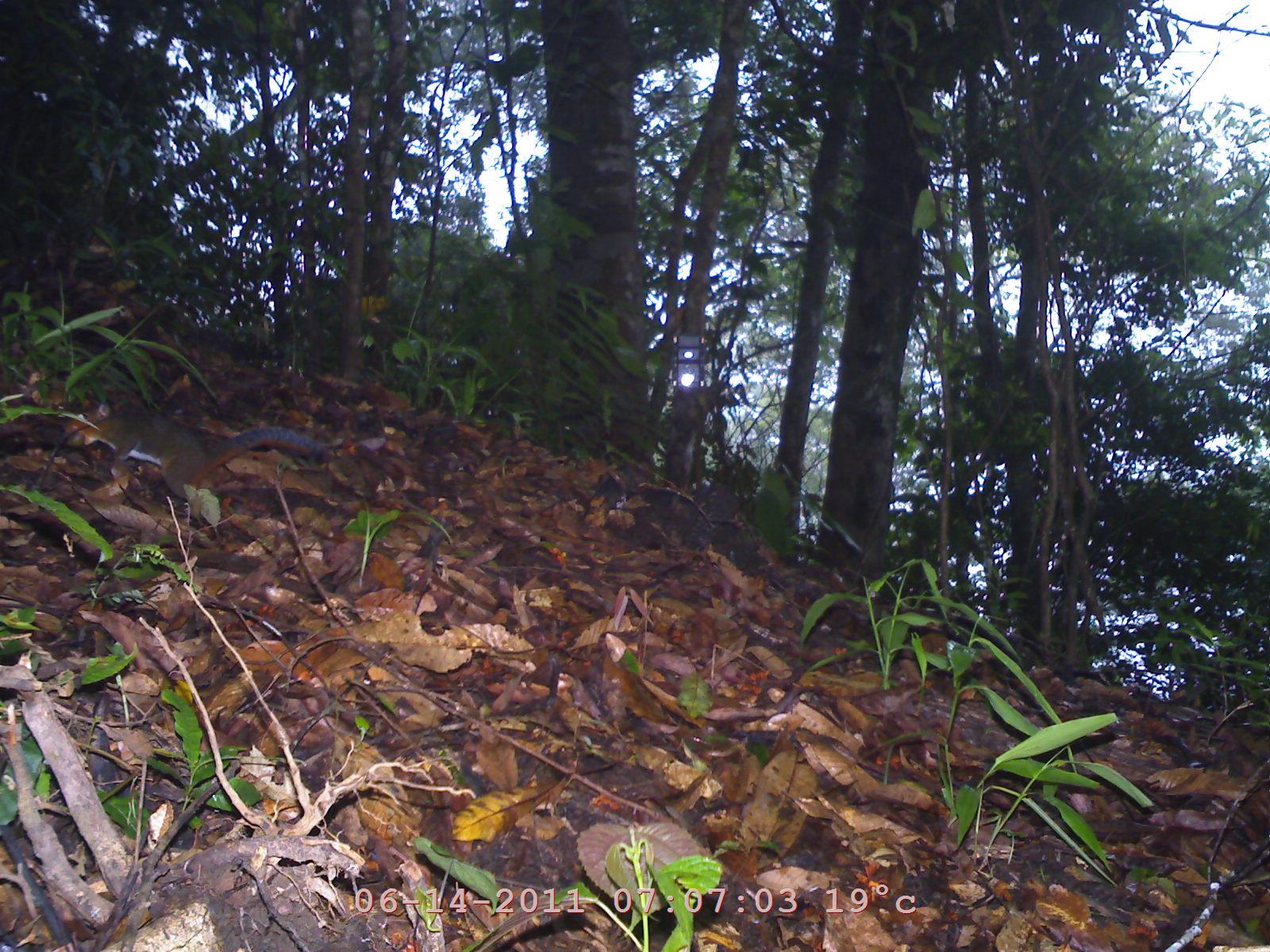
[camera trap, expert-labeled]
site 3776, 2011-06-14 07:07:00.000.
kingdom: Animalia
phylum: Chordata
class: Mammalia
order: Rodentia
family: Sciuridae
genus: Dremomys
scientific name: Dremomys rufigenis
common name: asian red-cheeked squirrel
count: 1